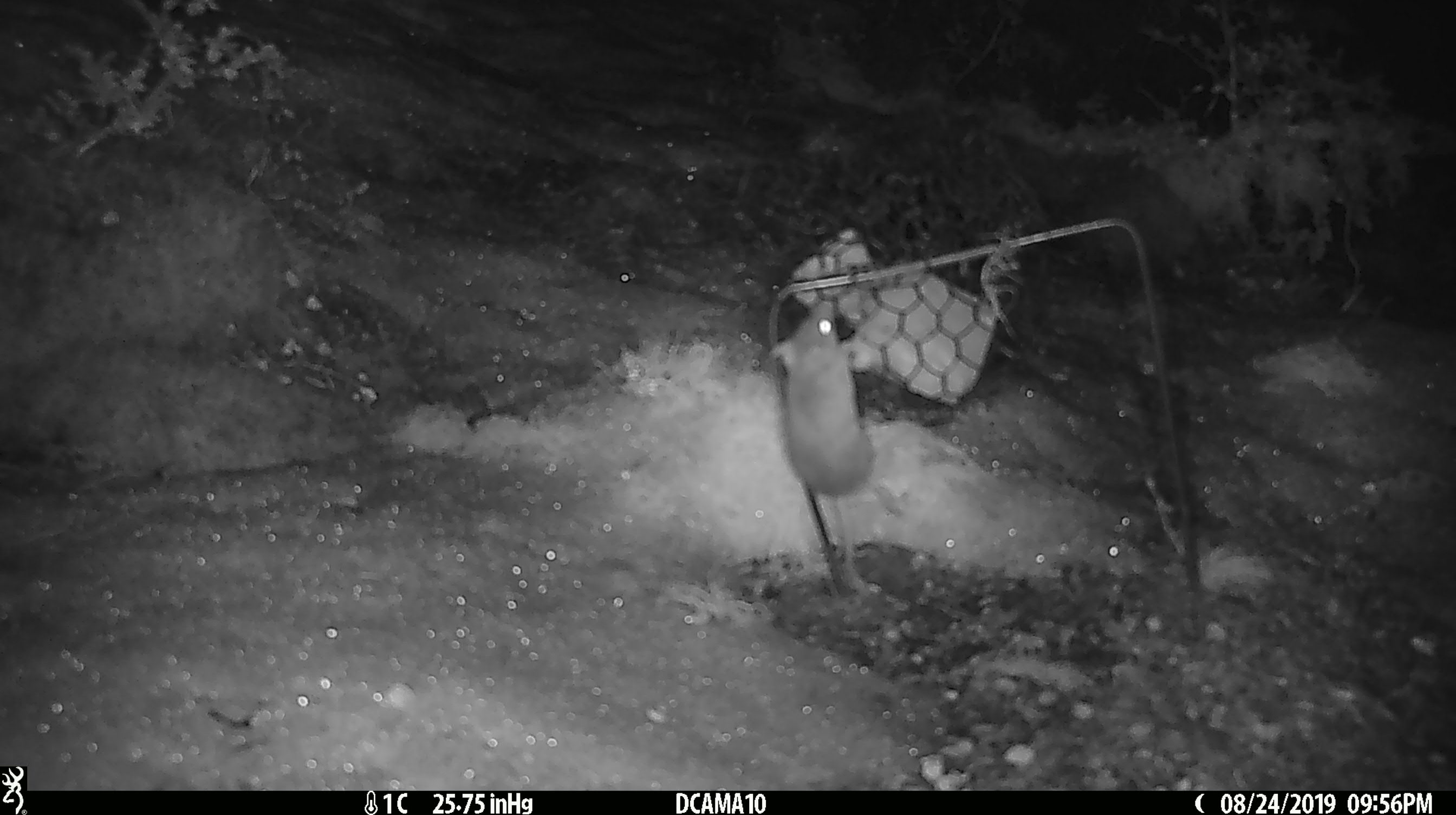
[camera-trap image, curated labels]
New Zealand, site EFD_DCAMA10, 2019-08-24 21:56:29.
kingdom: Animalia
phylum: Chordata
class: Mammalia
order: Rodentia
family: Muridae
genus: Mus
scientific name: Mus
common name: mouse